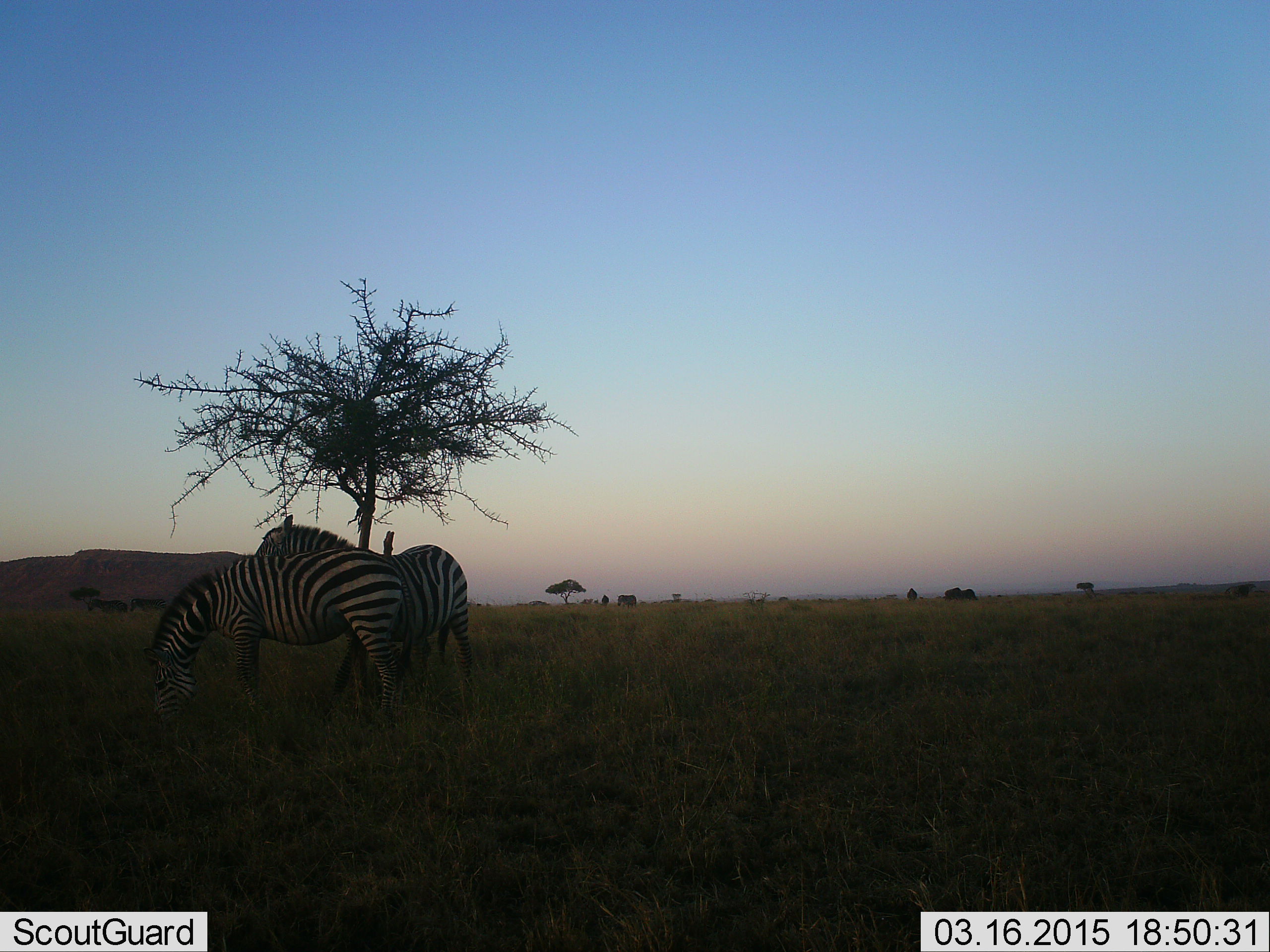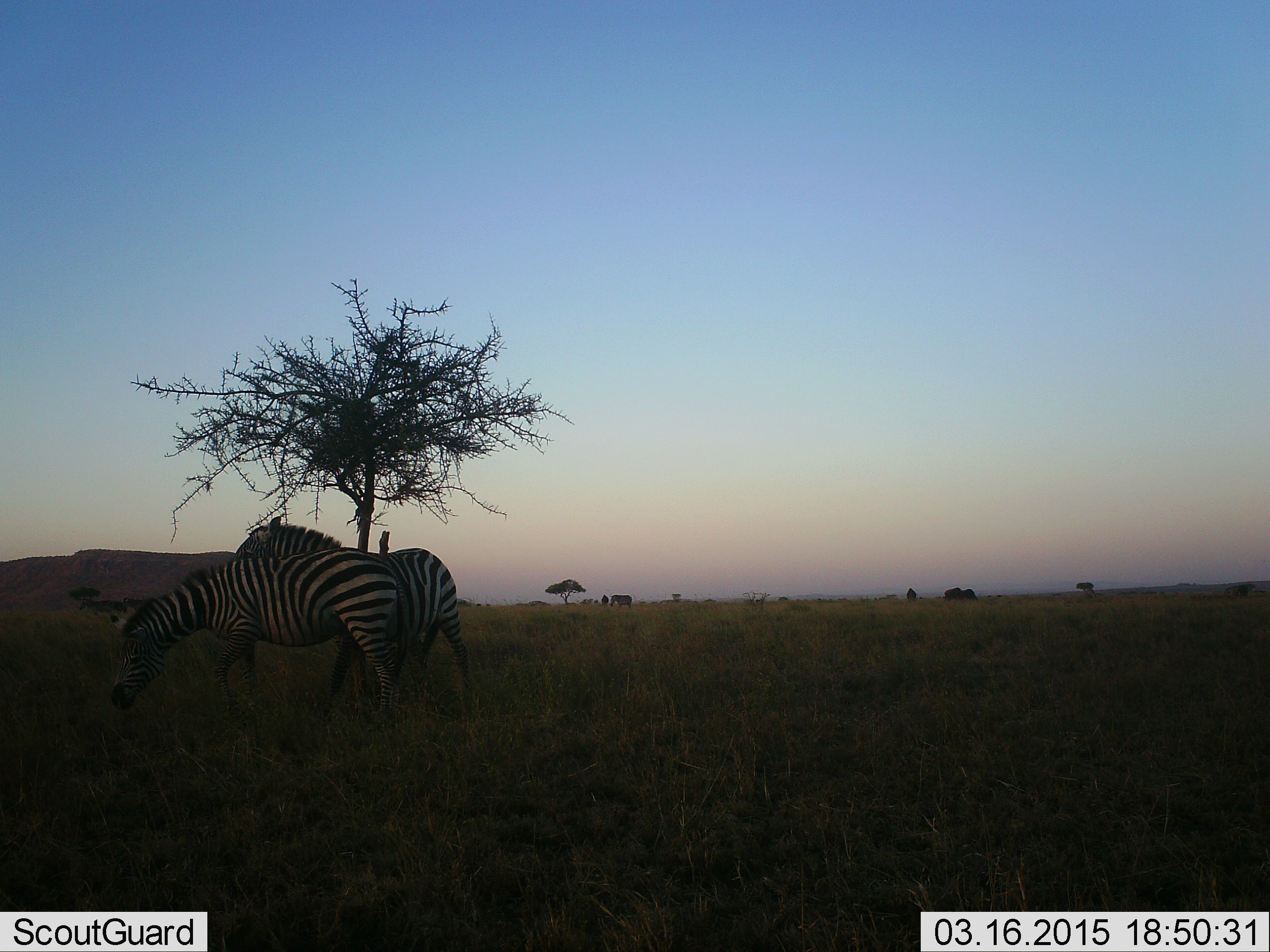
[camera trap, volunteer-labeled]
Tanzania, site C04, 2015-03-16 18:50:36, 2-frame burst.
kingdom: Animalia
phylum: Chordata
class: Mammalia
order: Perissodactyla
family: Equidae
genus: Equus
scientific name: Equus quagga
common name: plains zebra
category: zebra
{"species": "zebra (plains zebra) (Equus quagga)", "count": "2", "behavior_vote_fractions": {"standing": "64%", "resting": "9%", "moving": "27%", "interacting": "0%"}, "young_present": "0%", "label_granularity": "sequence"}